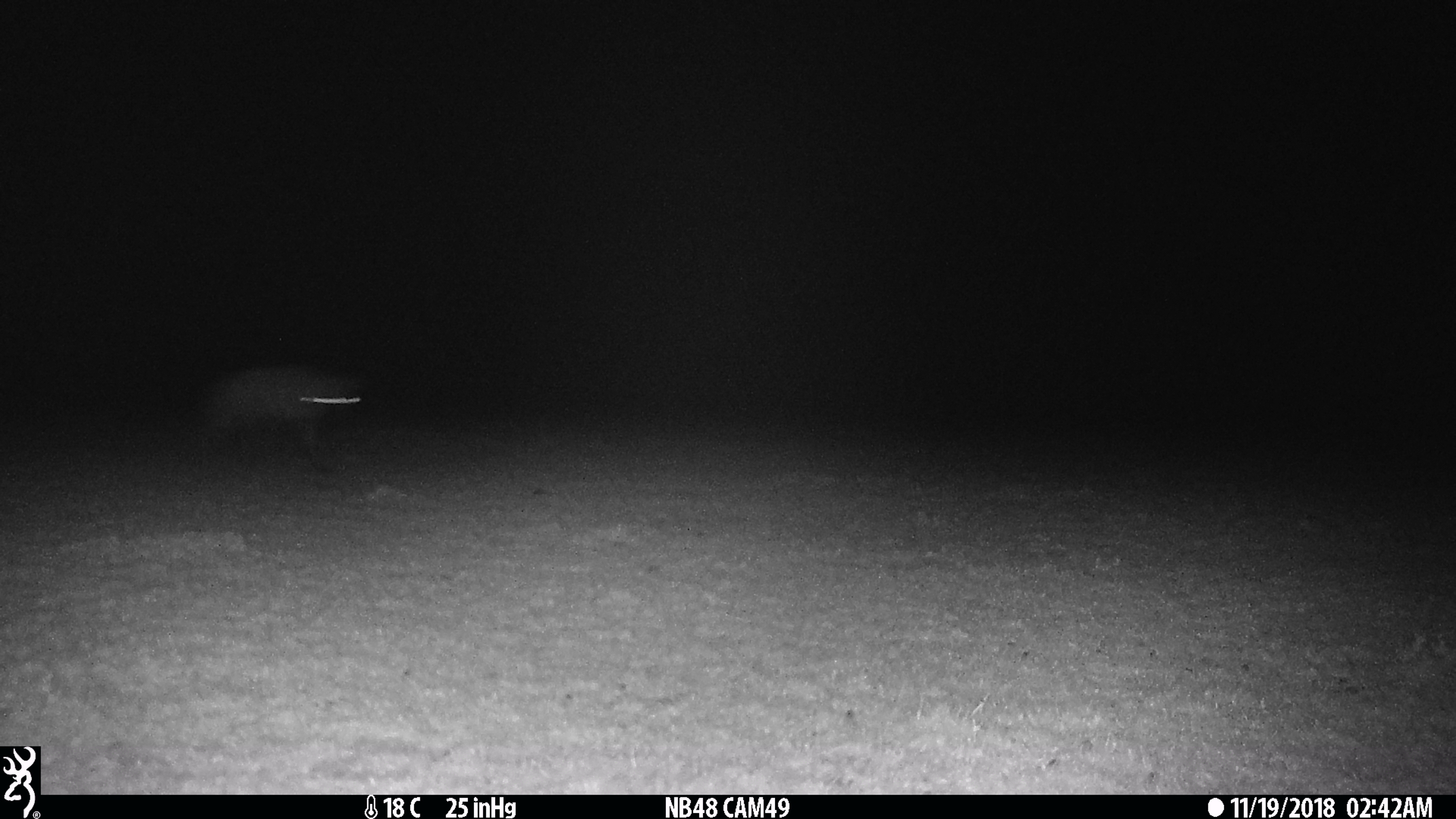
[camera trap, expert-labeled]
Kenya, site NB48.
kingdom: Animalia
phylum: Chordata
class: Mammalia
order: Carnivora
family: Hyaenidae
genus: Crocuta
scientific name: Crocuta crocuta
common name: spotted hyena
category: hyena spotted